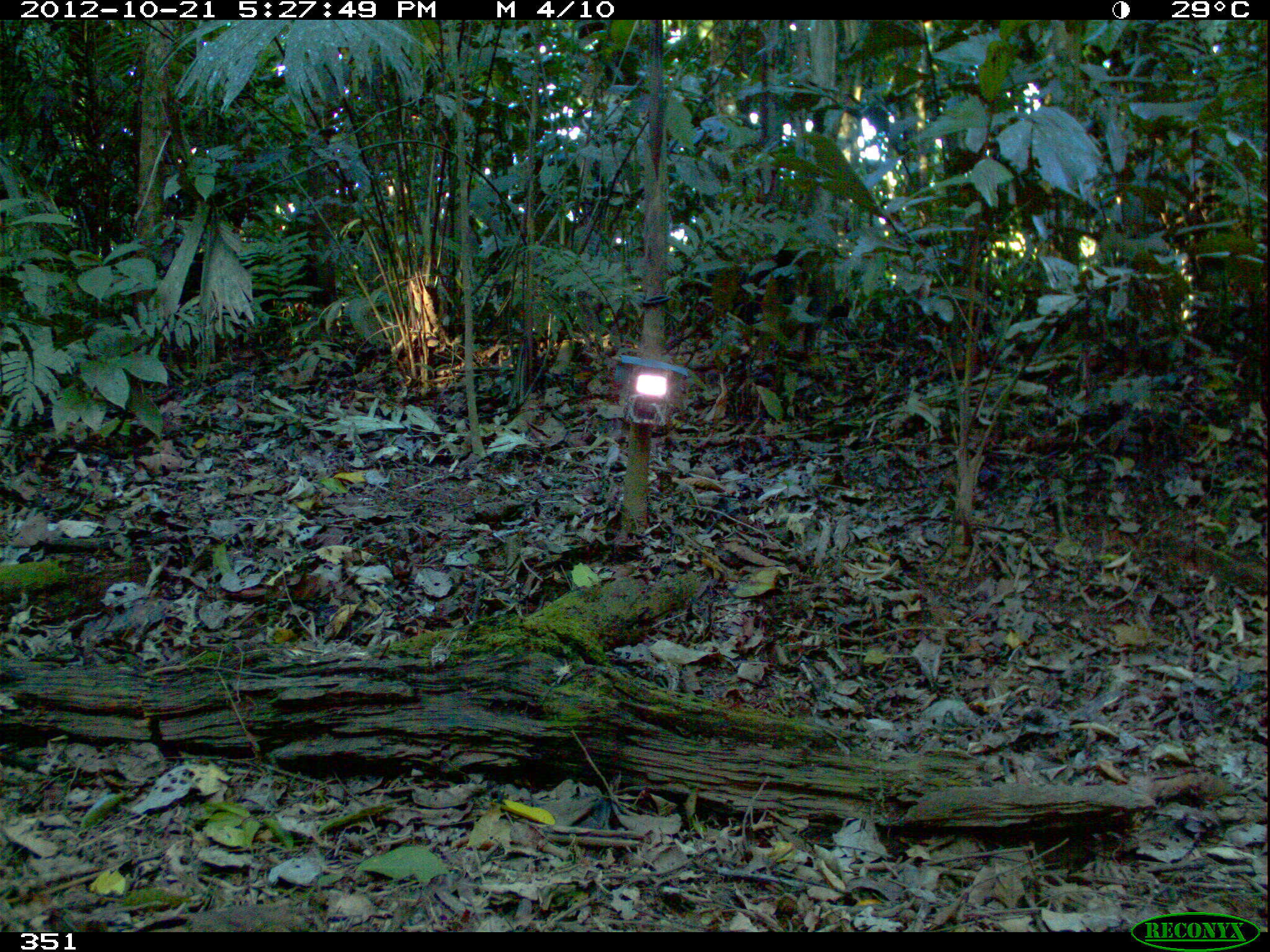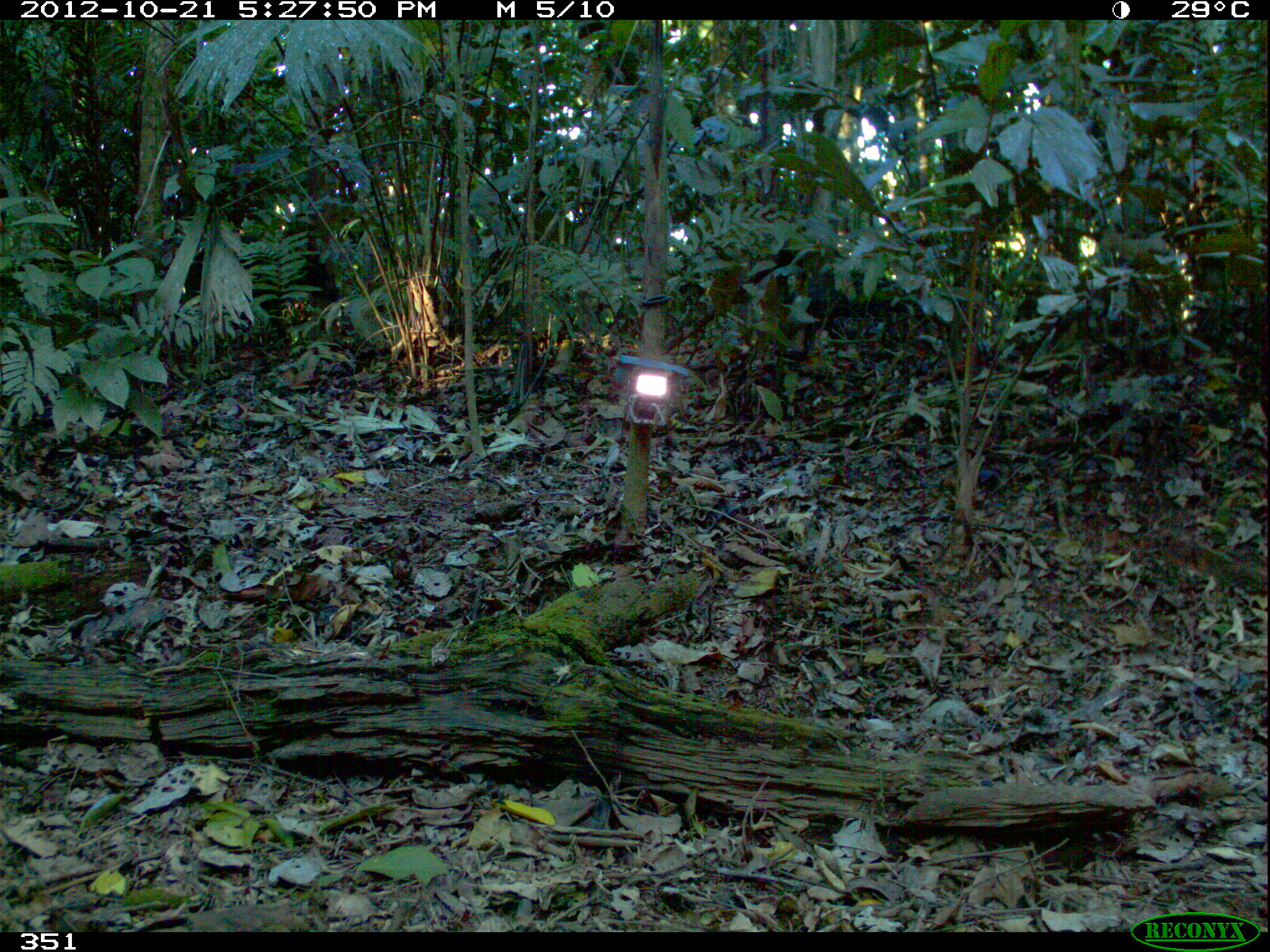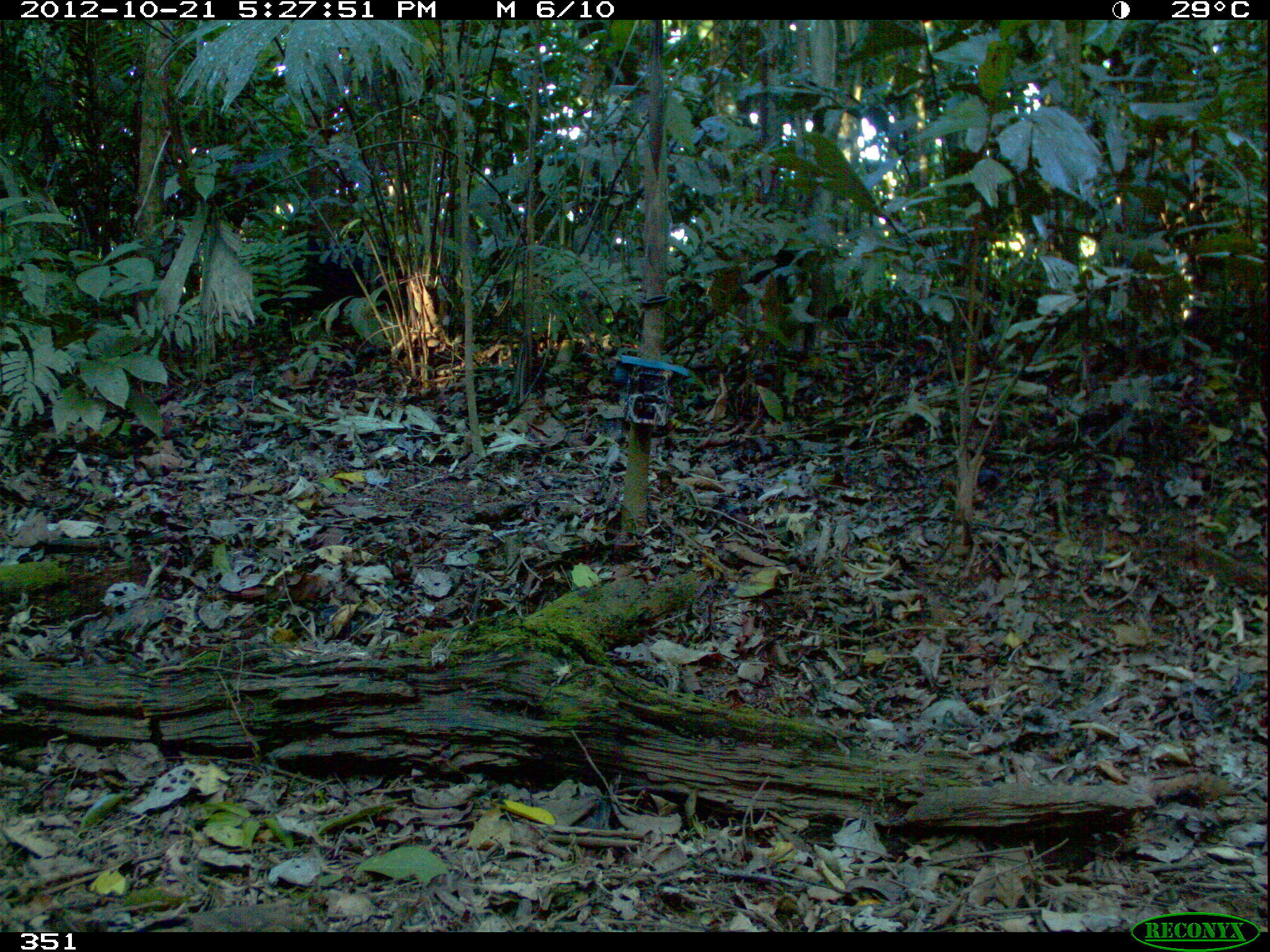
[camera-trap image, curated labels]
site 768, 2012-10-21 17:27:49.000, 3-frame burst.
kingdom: Animalia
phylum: Chordata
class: Mammalia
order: Artiodactyla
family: Tayassuidae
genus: Tayassu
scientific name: Tayassu pecari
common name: white-lipped peccary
Tayassu pecari (white-lipped peccary).